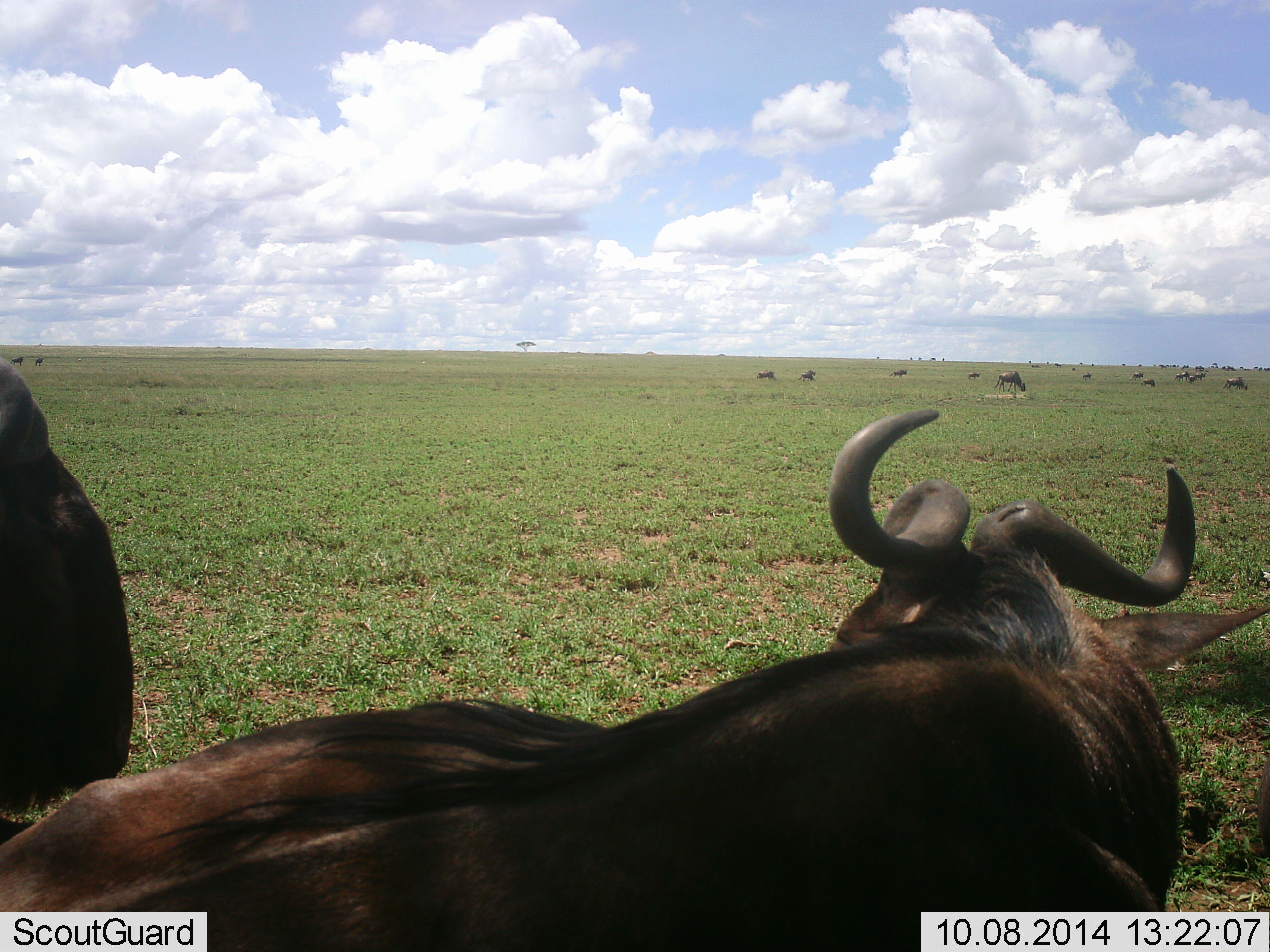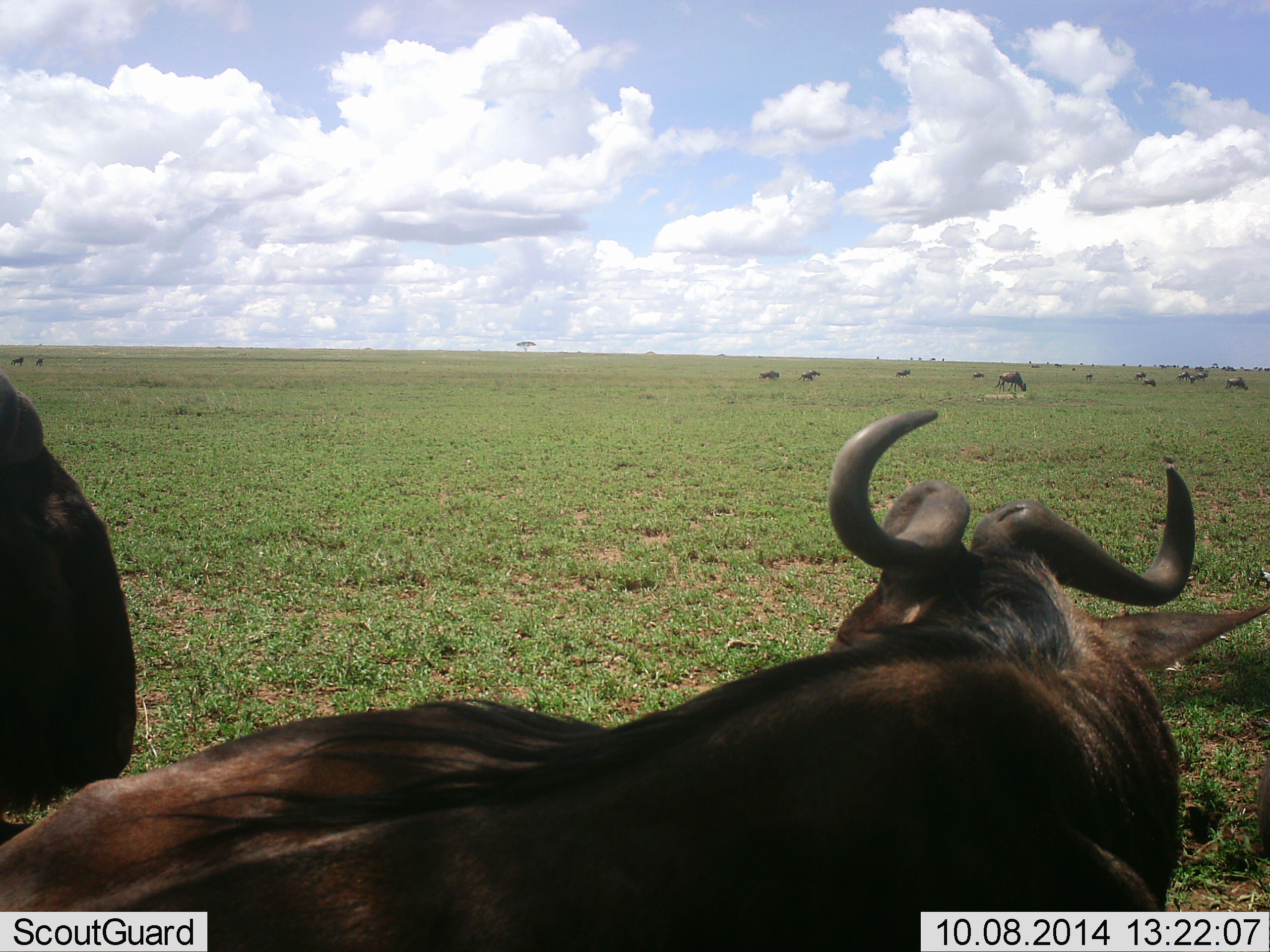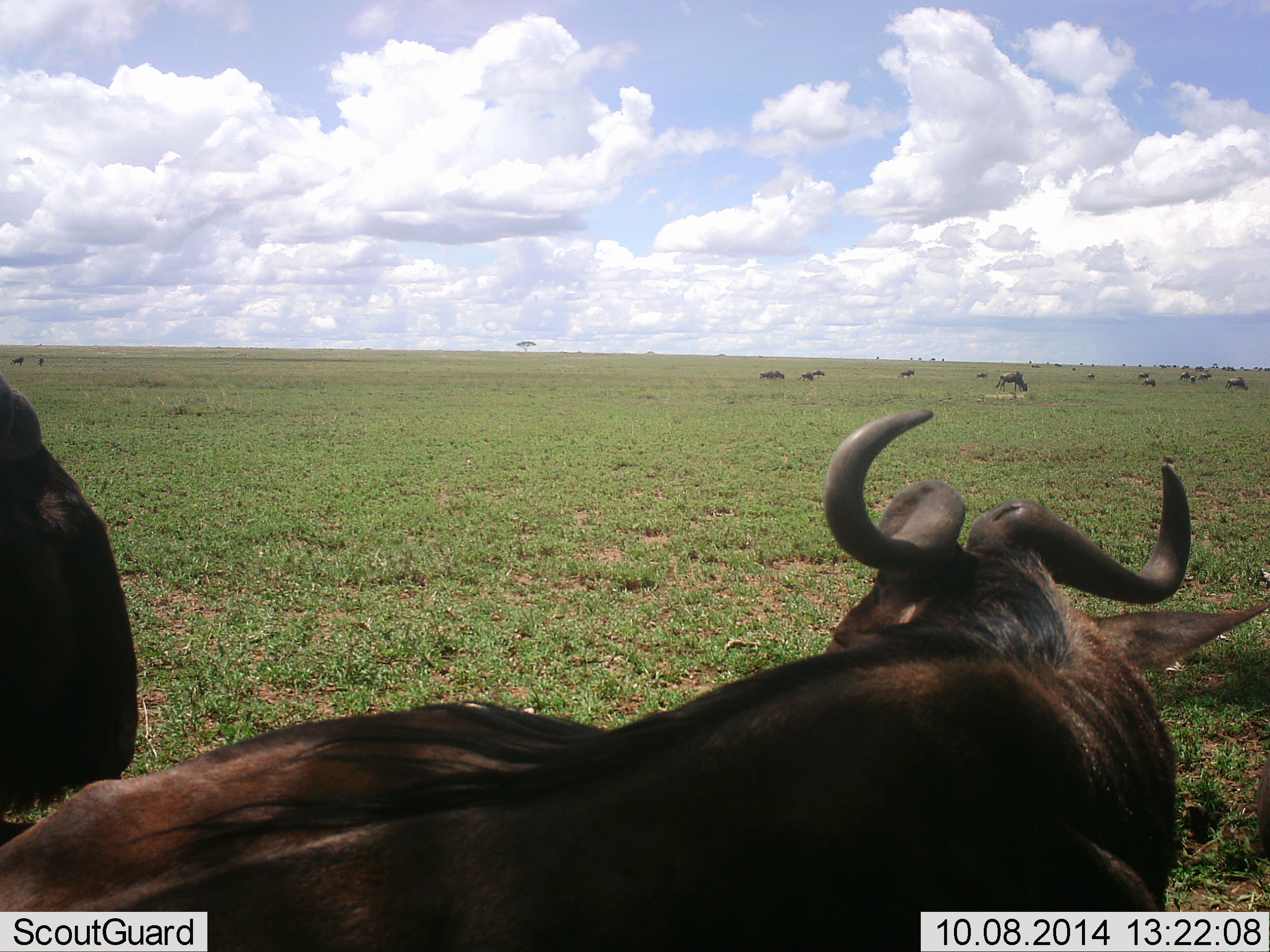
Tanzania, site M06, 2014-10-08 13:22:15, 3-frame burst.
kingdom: Animalia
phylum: Chordata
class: Mammalia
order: Artiodactyla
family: Bovidae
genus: Connochaetes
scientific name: Connochaetes taurinus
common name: blue wildebeest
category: wildebeest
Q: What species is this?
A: Wildebeest (blue wildebeest) (Connochaetes taurinus).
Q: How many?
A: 11-50.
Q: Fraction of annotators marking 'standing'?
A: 67%.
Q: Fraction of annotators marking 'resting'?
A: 89%.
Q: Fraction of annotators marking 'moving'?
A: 33%.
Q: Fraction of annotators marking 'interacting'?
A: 11%.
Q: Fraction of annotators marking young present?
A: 0%.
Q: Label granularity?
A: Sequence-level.